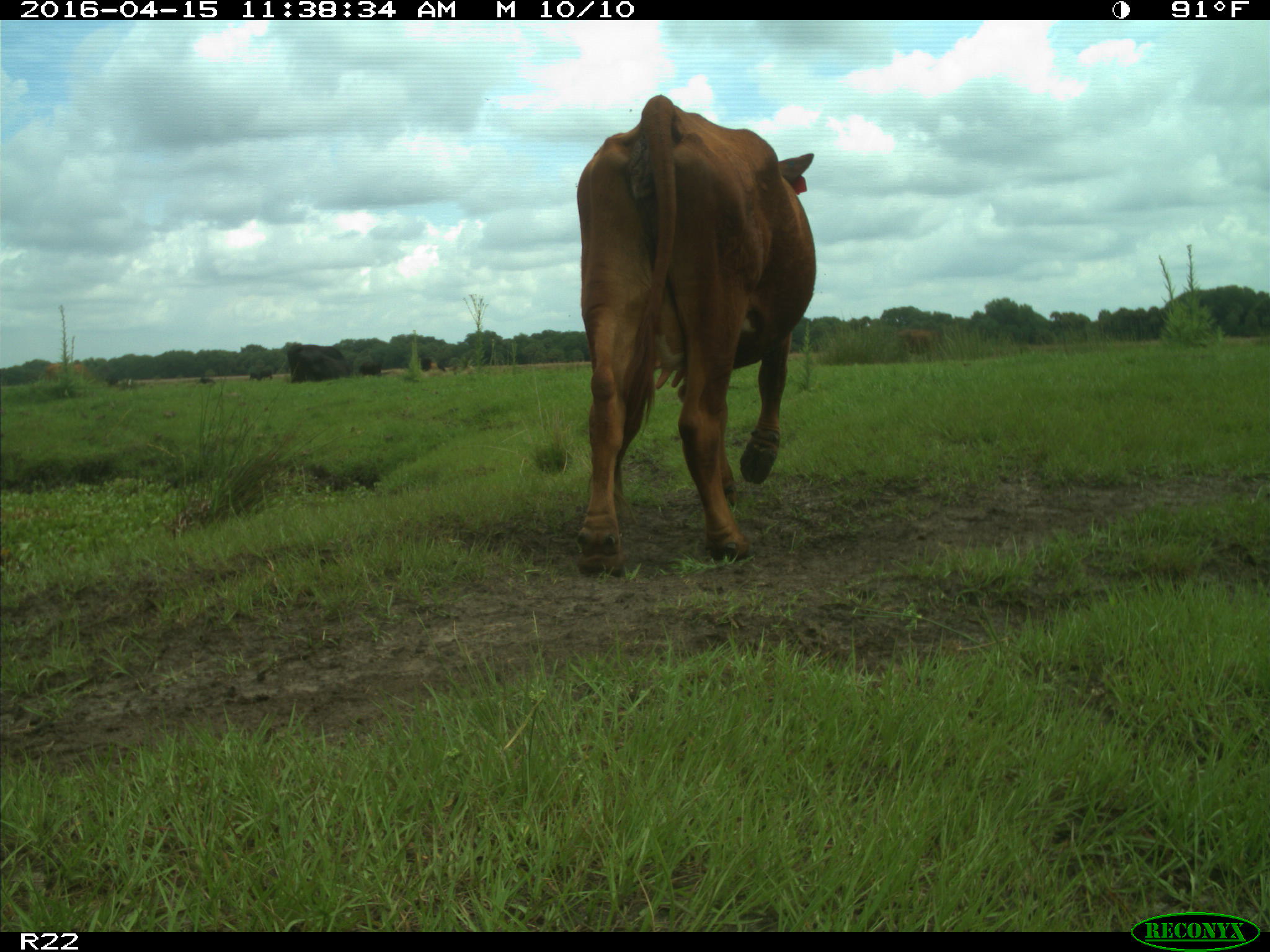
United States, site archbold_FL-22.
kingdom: Animalia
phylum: Chordata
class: Mammalia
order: Artiodactyla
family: Bovidae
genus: Bos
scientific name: Bos taurus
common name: domestic cow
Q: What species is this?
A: Bos taurus (domestic cow).